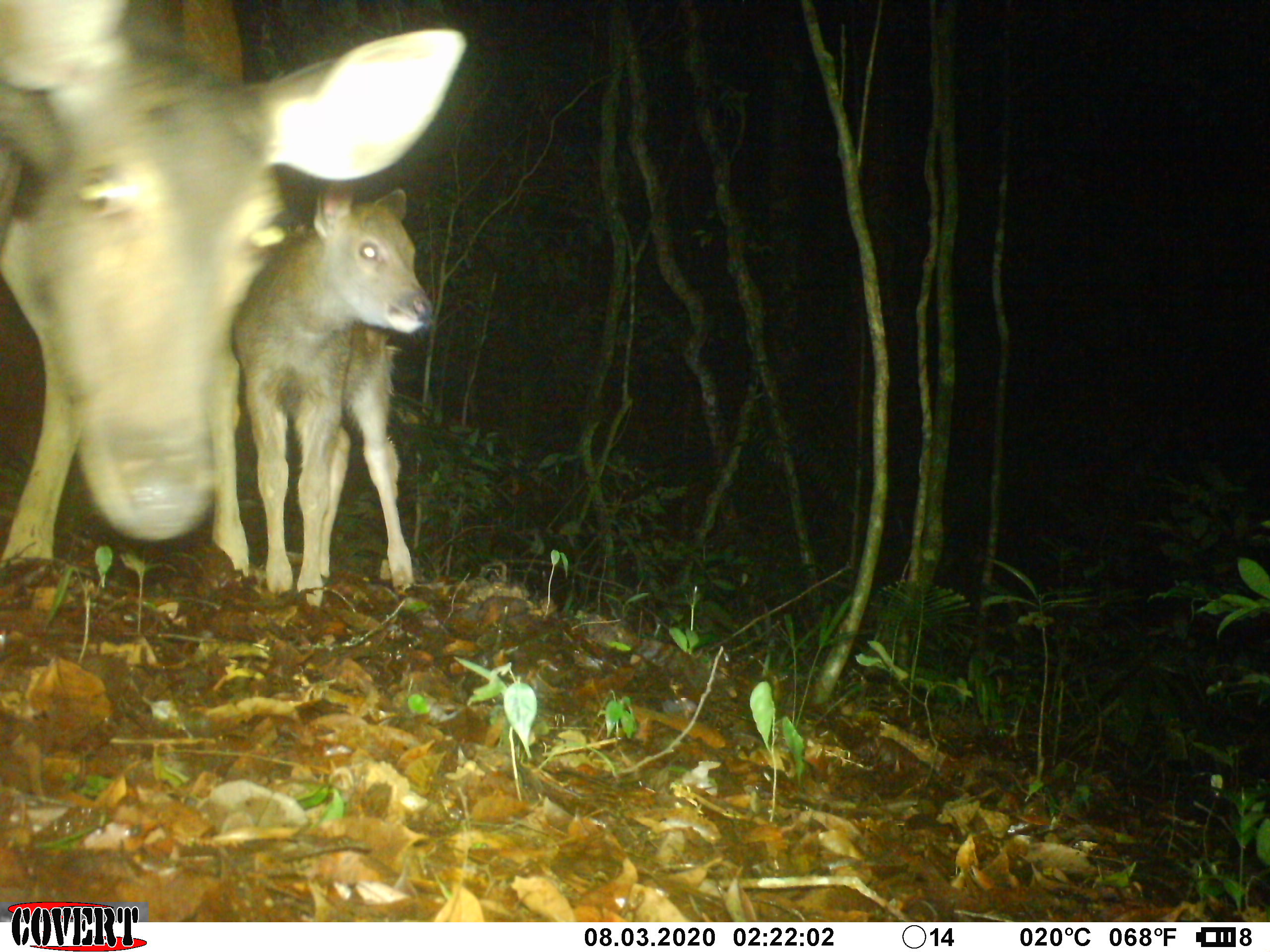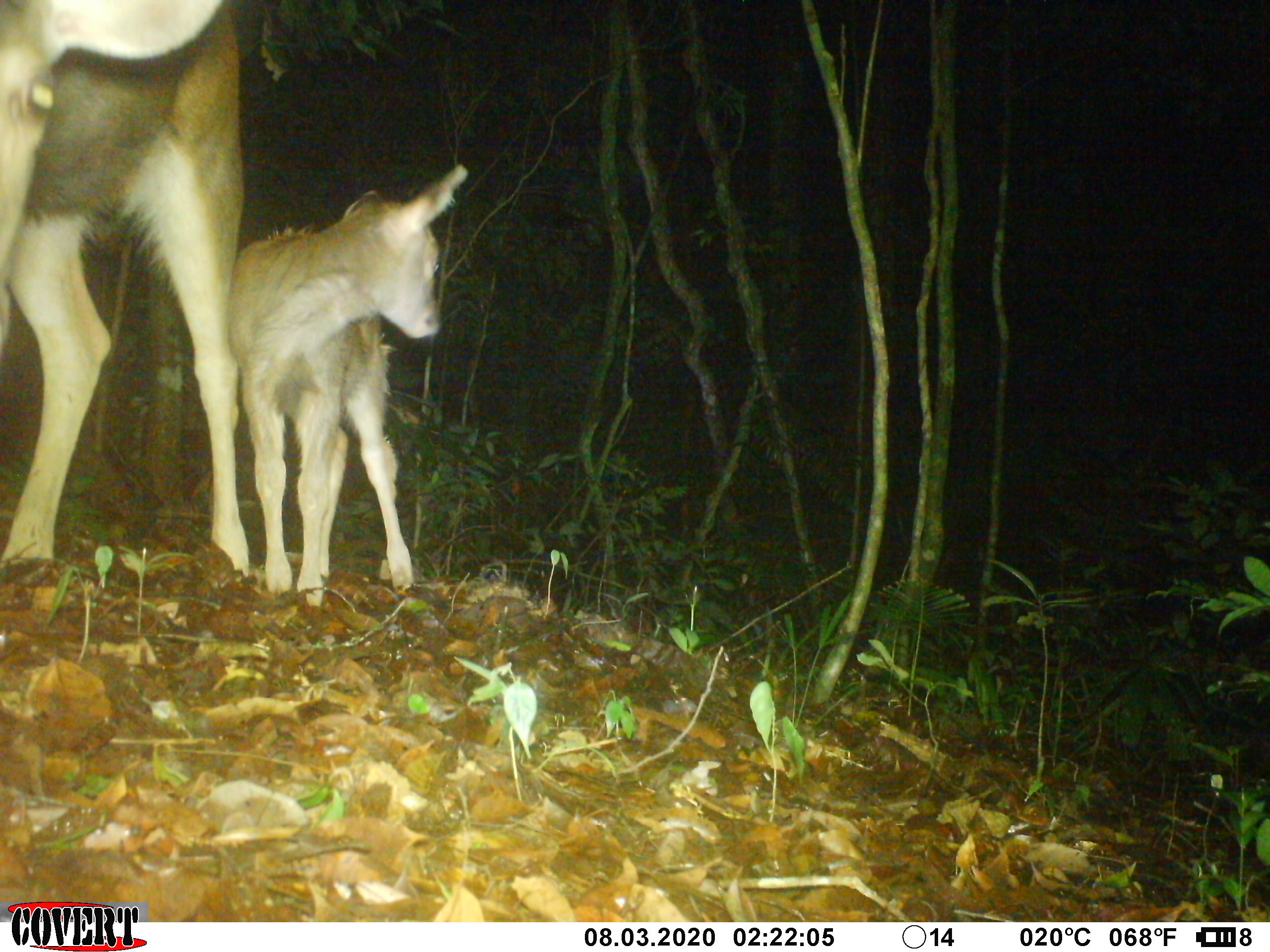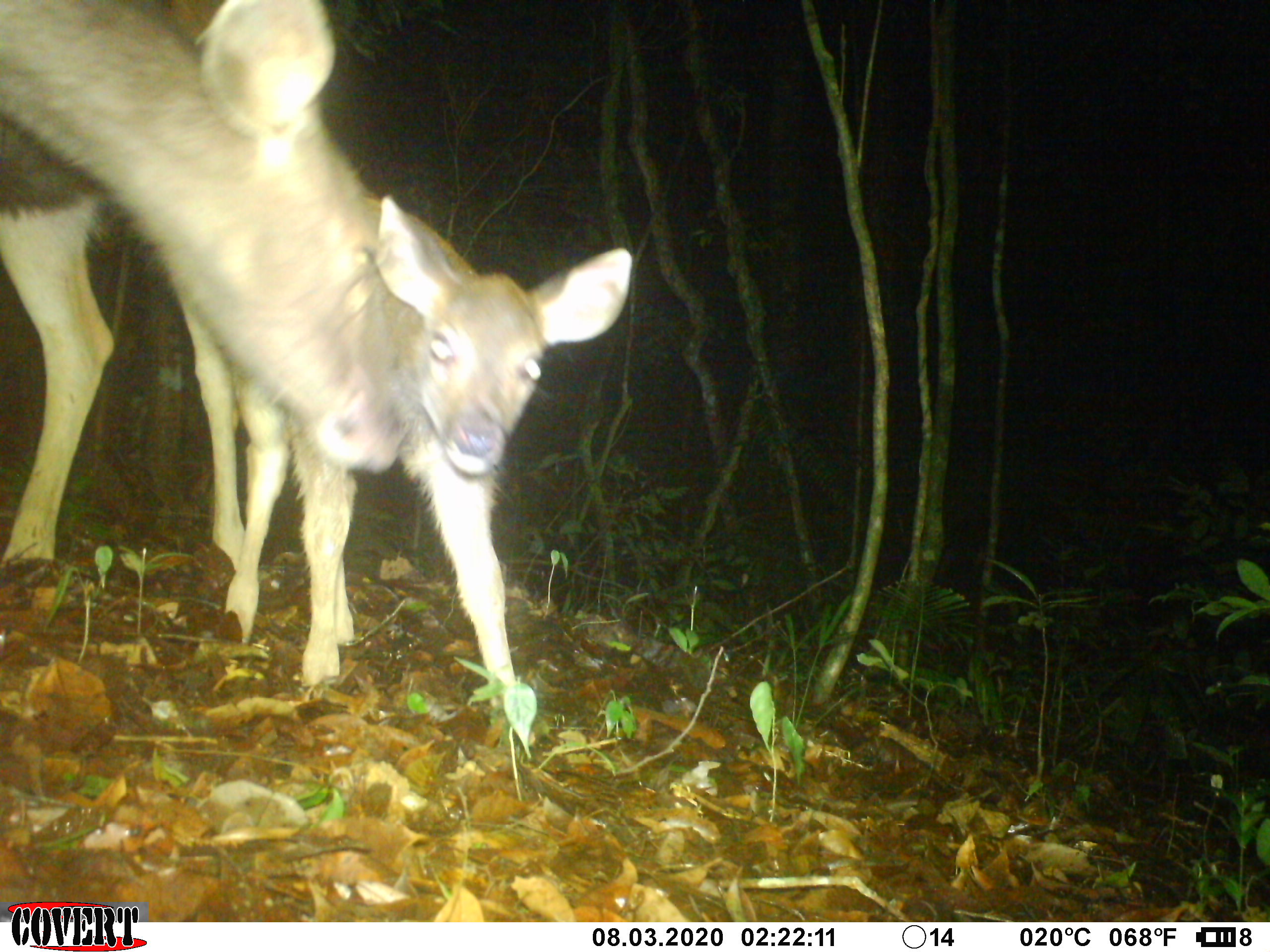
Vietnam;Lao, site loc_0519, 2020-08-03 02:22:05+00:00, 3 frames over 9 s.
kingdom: Animalia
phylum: Chordata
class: Mammalia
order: Artiodactyla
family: Cervidae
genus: Rusa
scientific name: Rusa unicolor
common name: sambar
Sambar (Rusa unicolor). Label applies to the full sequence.